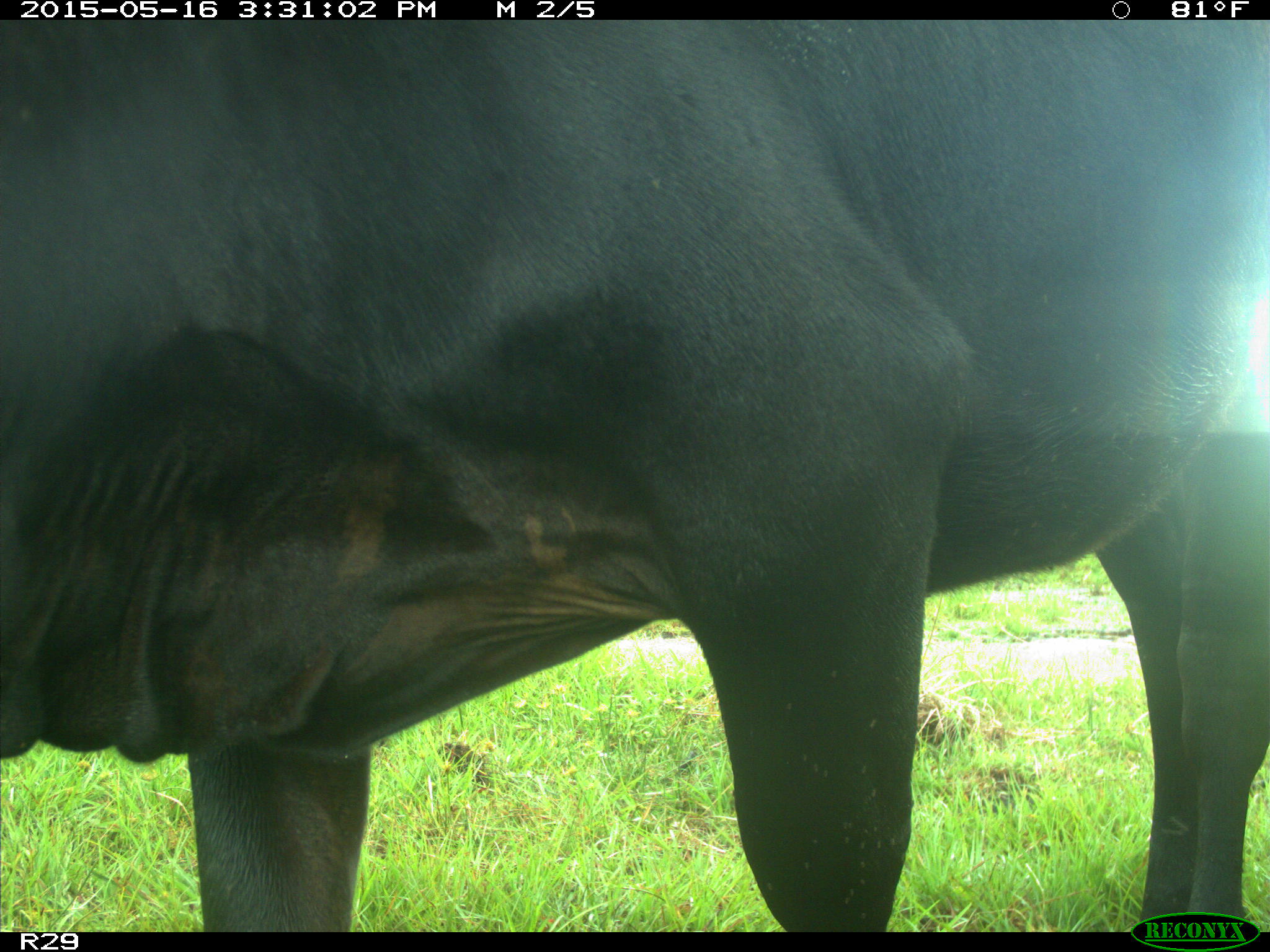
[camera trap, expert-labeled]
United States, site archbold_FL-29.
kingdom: Animalia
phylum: Chordata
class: Mammalia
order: Artiodactyla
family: Bovidae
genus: Bos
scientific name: Bos taurus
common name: domestic cow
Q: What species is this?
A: Bos taurus (domestic cow).